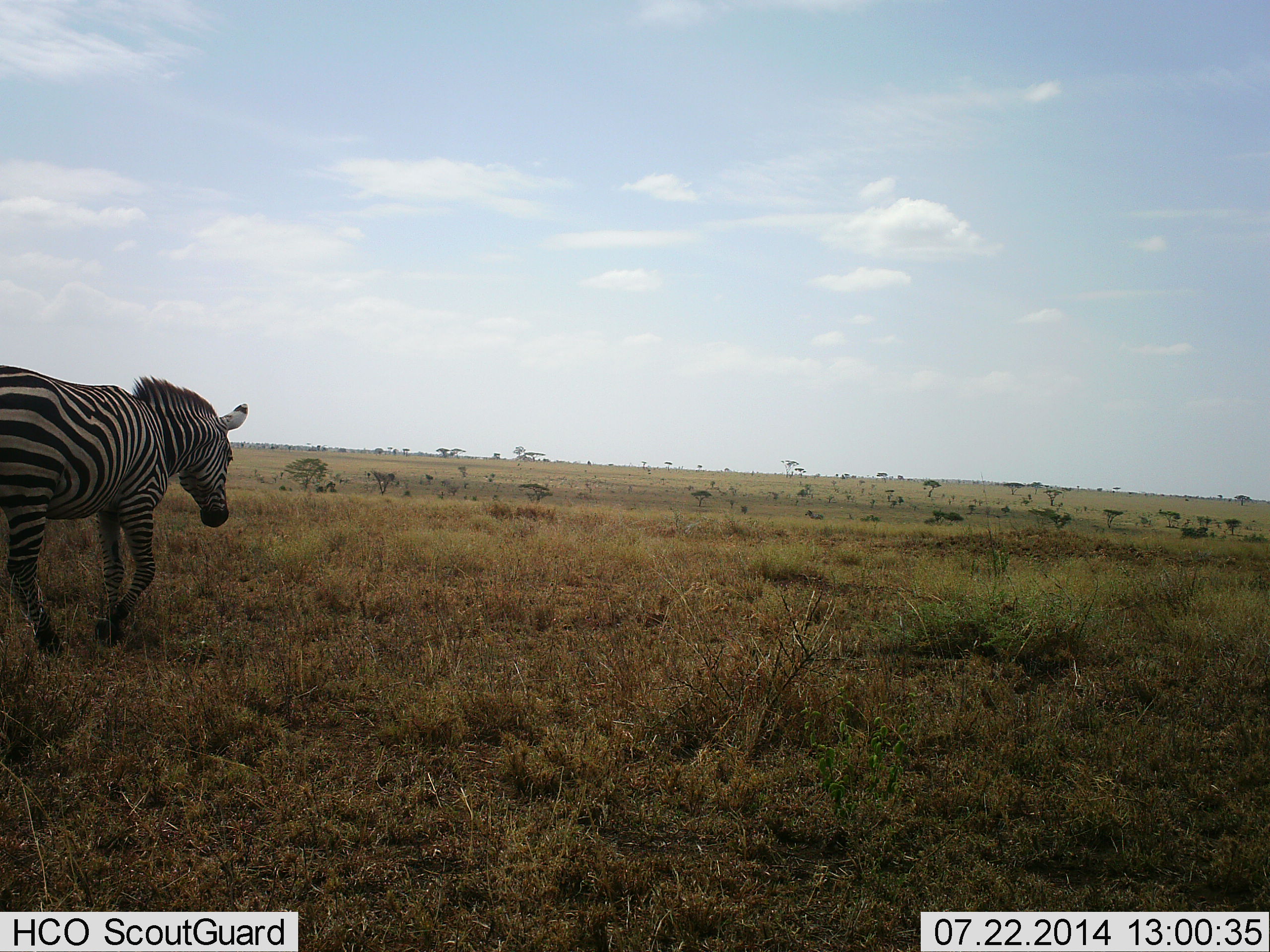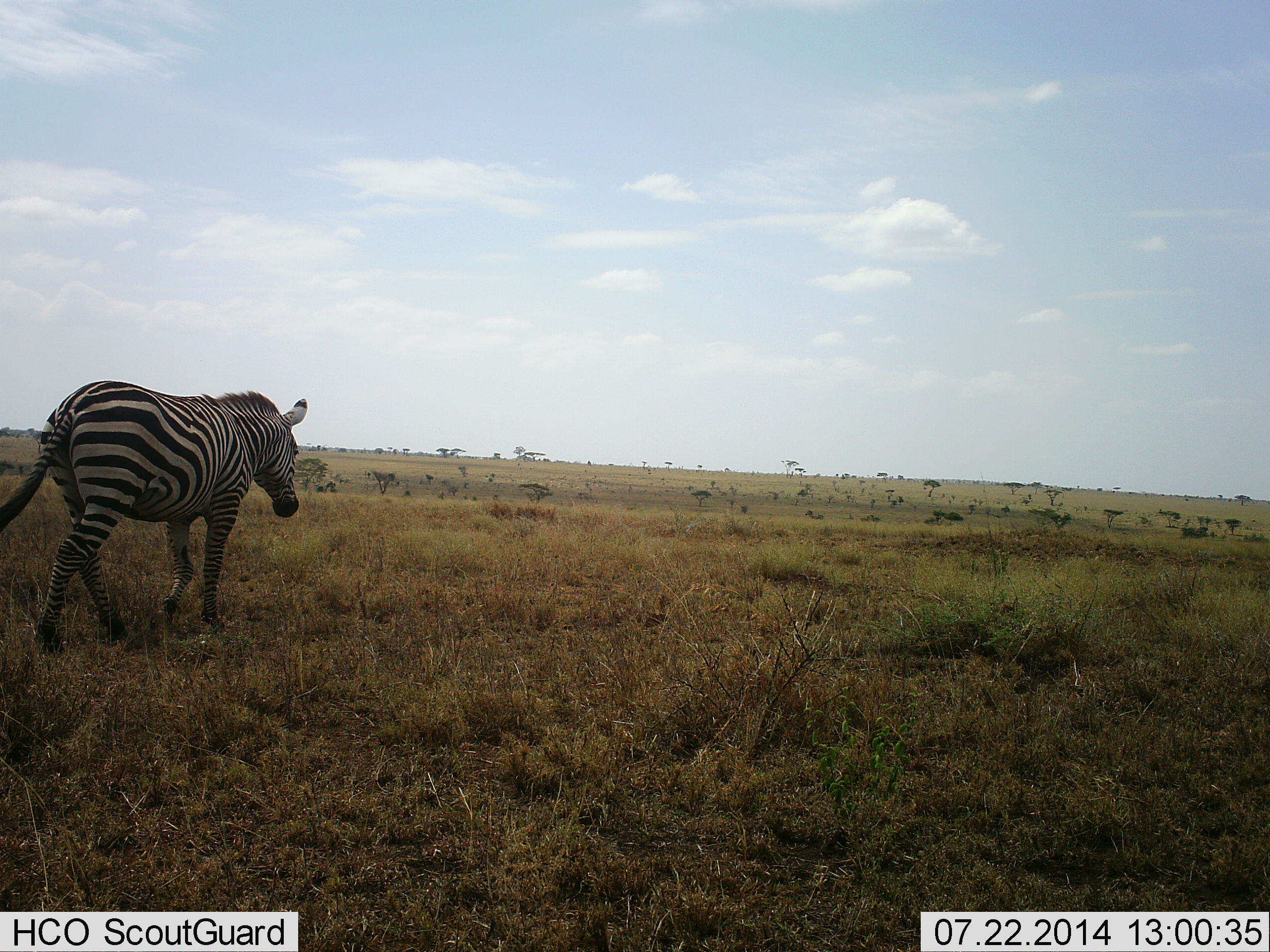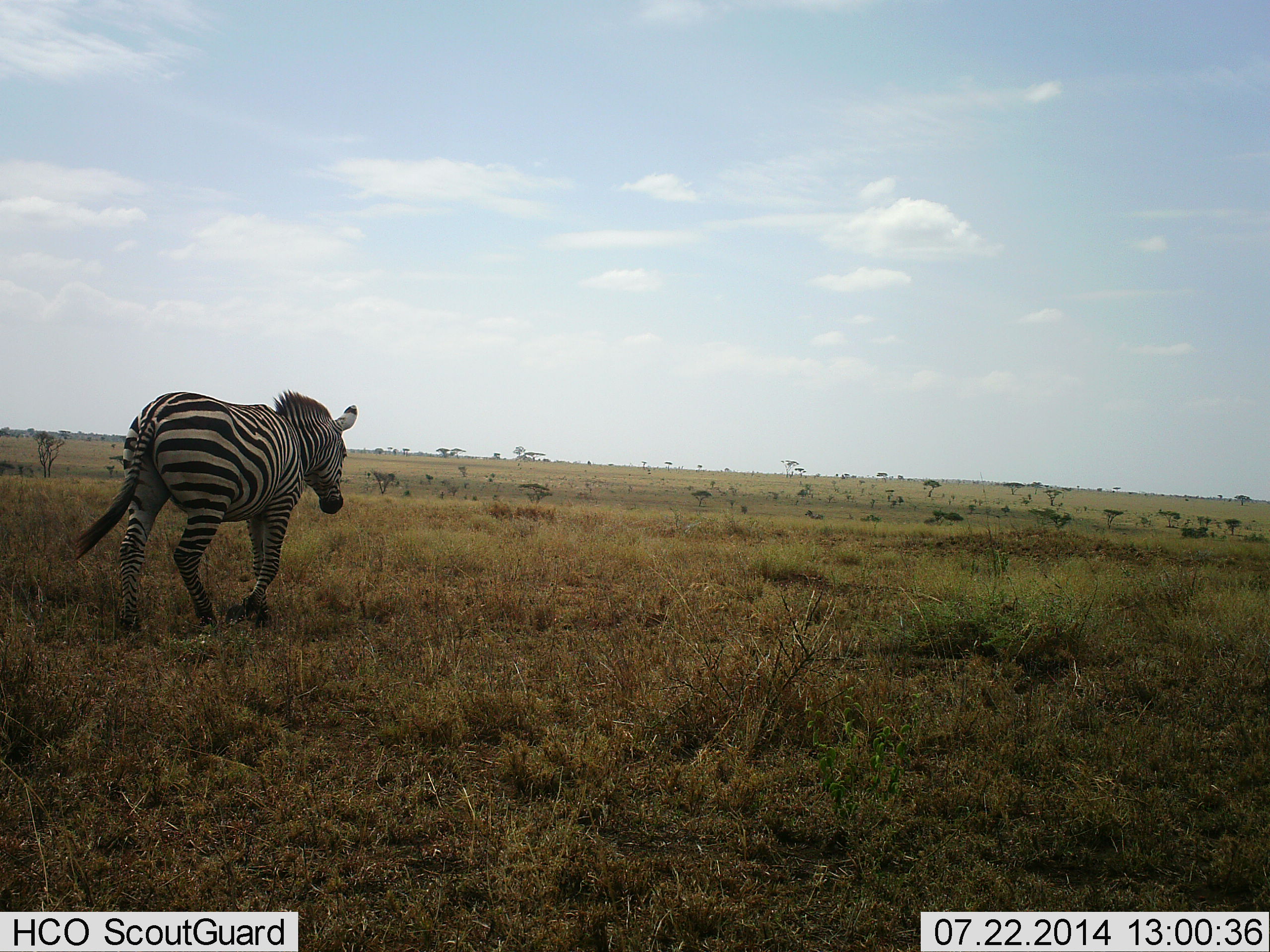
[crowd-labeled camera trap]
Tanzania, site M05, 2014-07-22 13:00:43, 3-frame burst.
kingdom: Animalia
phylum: Chordata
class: Mammalia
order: Perissodactyla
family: Equidae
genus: Equus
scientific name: Equus quagga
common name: plains zebra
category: zebra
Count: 1.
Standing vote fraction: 0%.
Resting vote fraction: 0%.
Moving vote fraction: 100%.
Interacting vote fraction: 0%.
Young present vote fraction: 0%.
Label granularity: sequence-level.